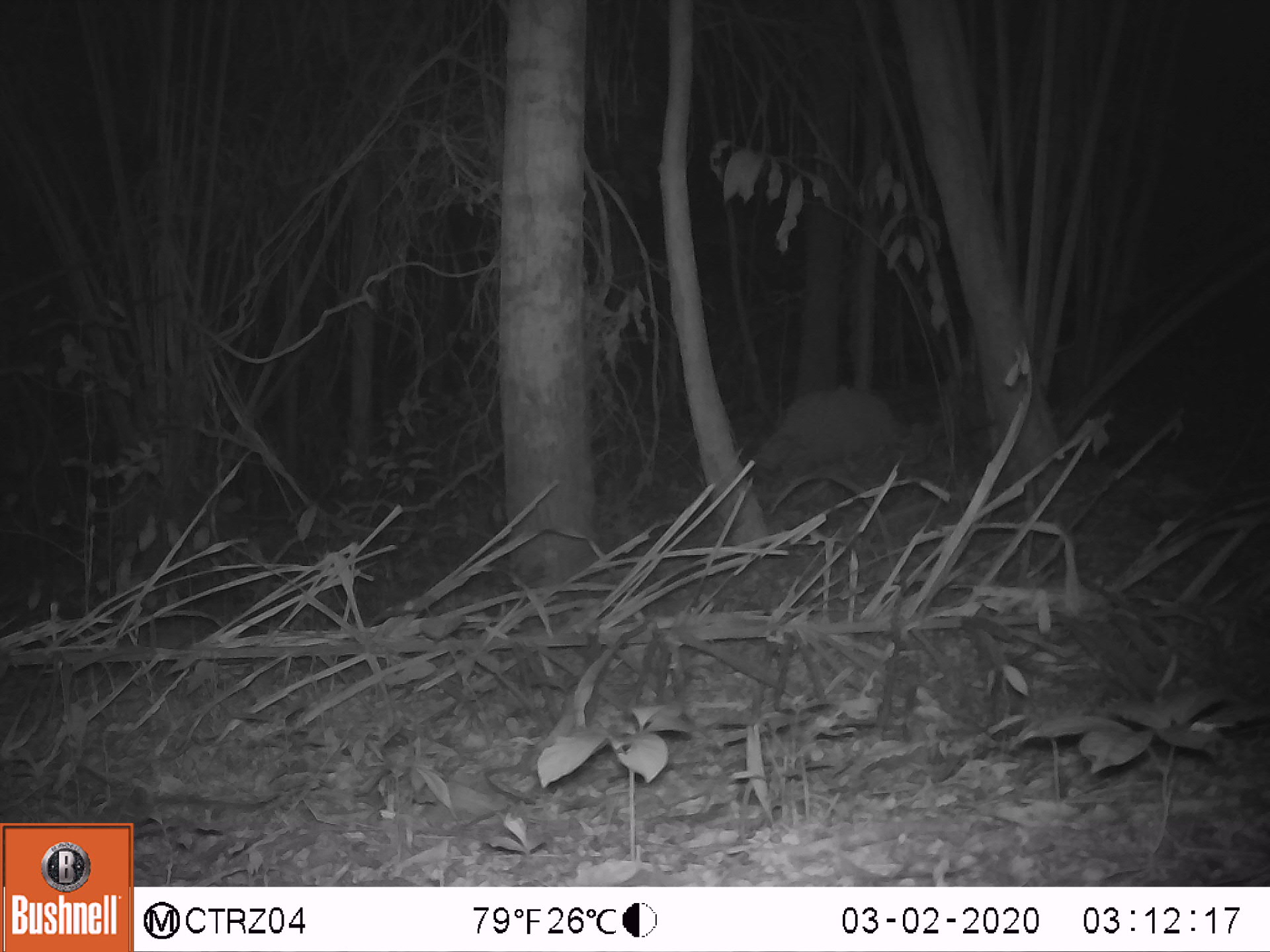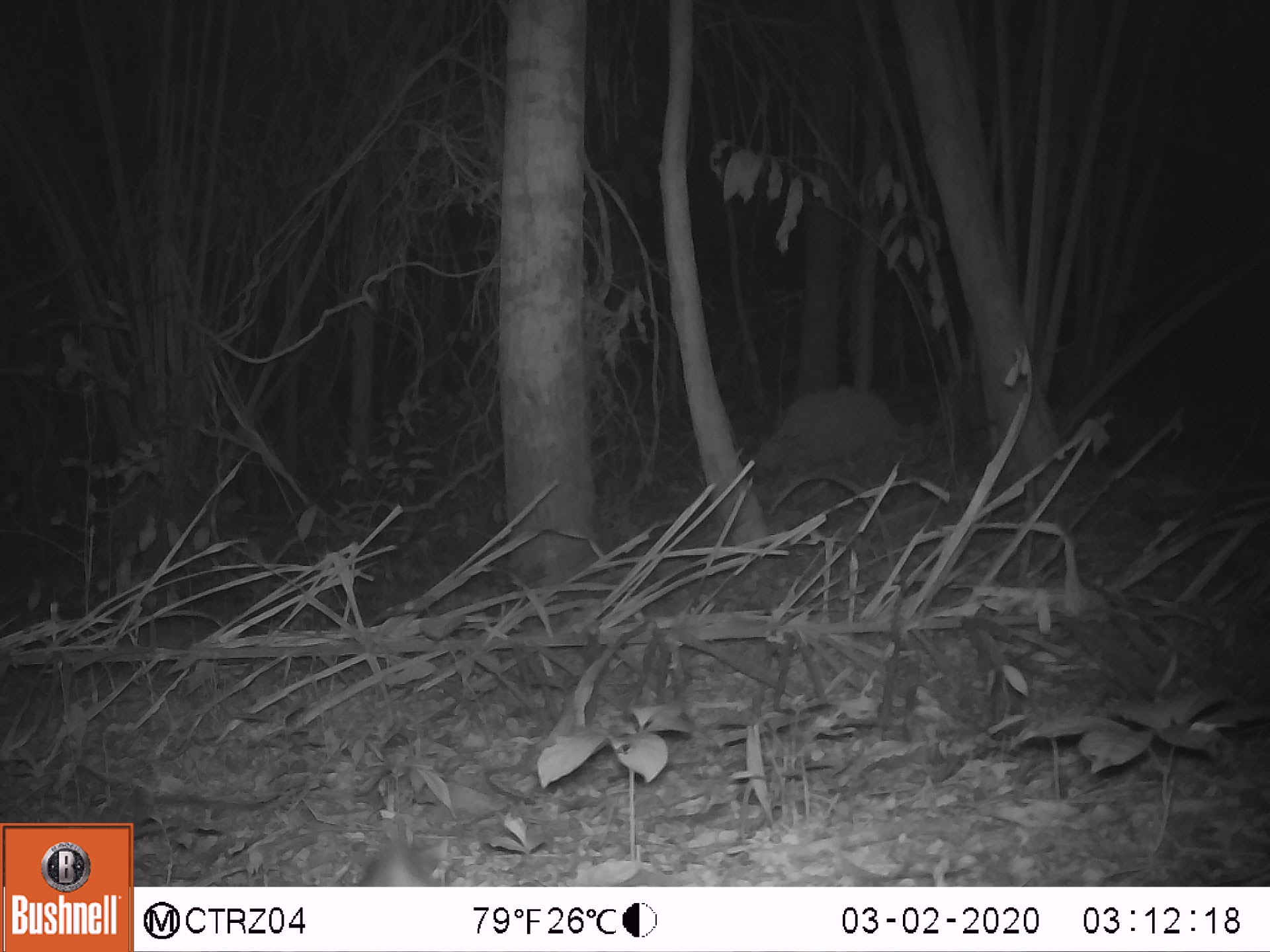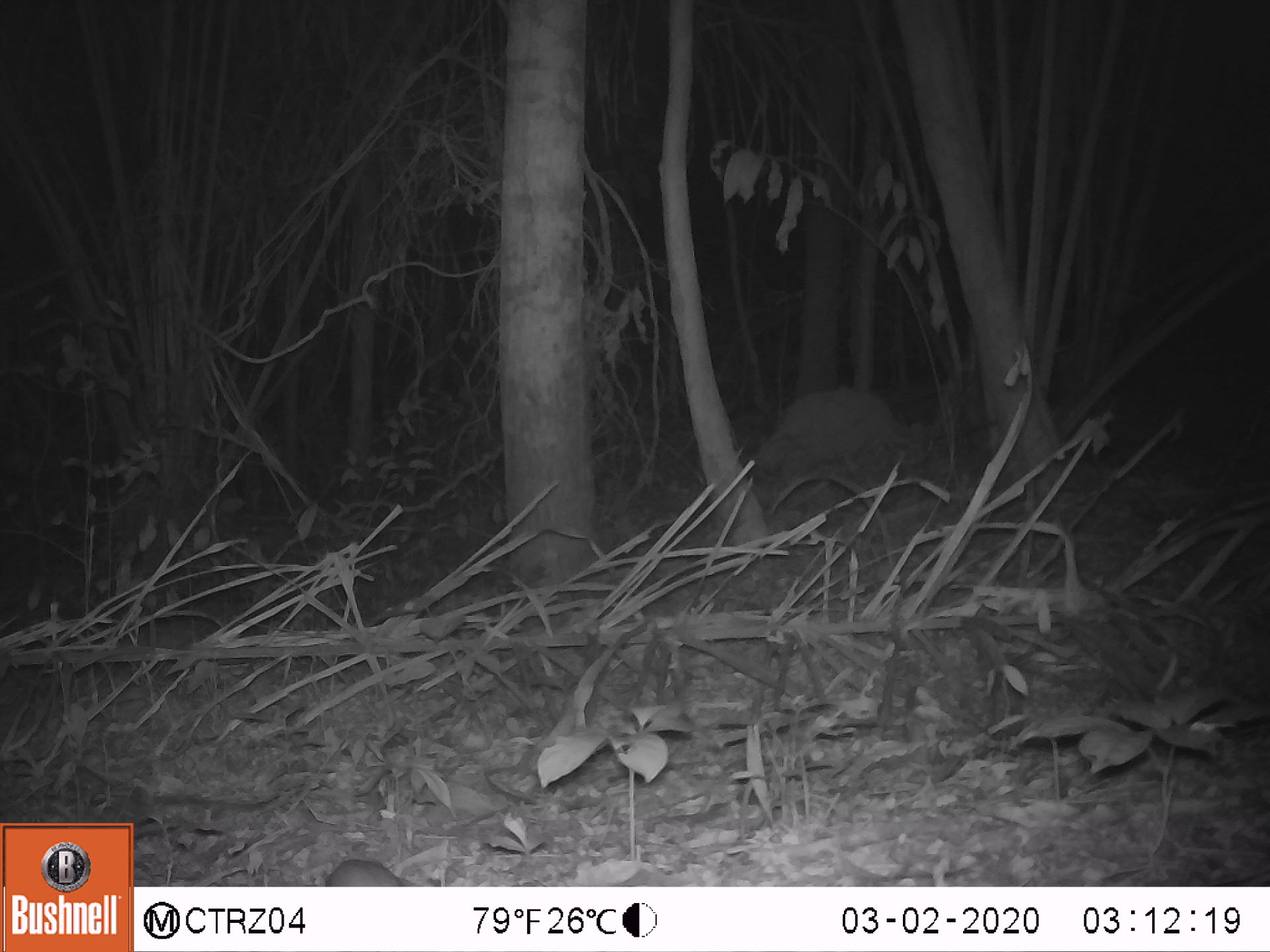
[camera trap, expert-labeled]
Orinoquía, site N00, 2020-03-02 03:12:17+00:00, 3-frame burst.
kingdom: Animalia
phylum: Chordata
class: Mammalia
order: Rodentia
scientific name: Rodentia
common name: rodent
Rodent (Rodentia).